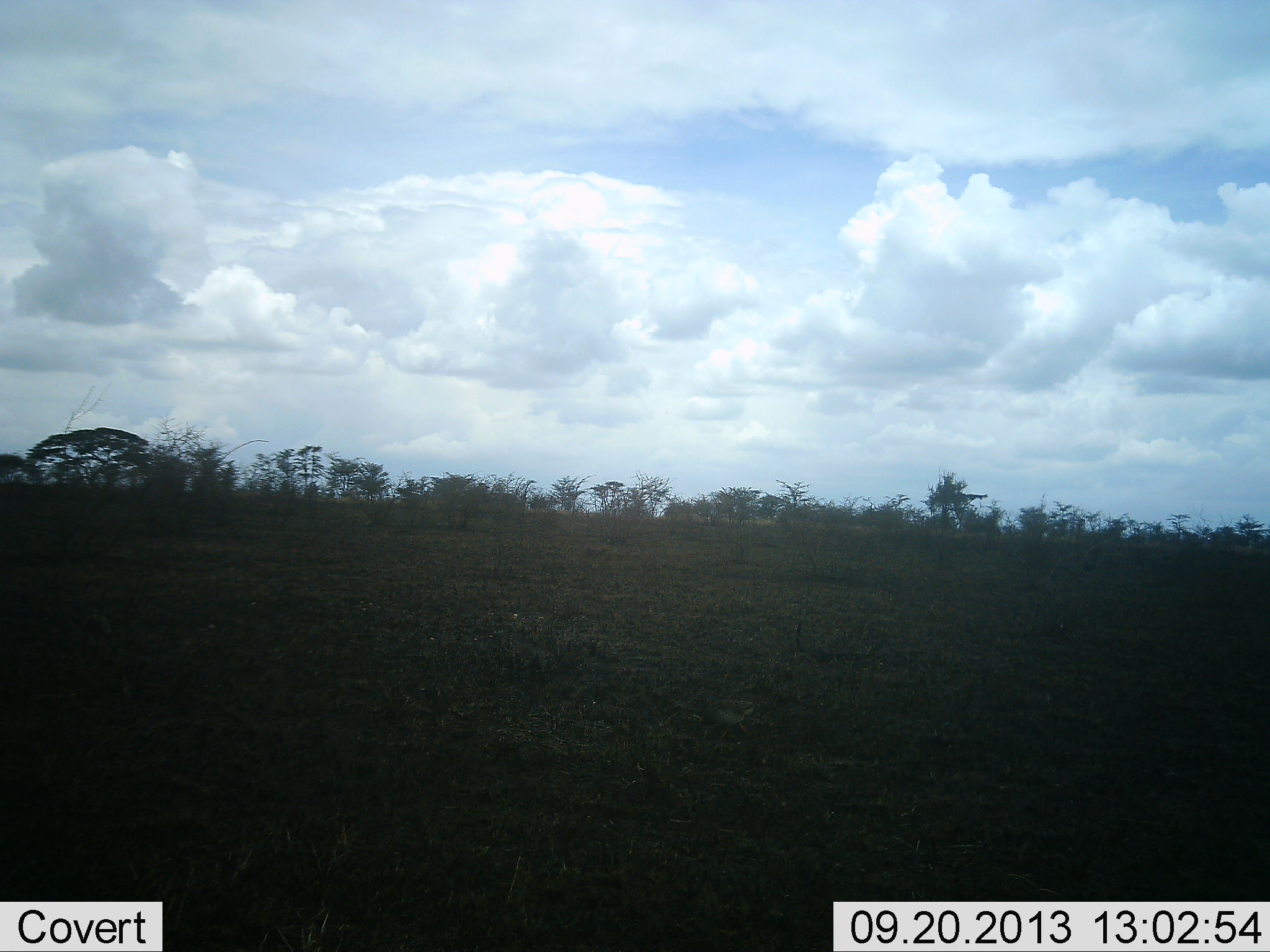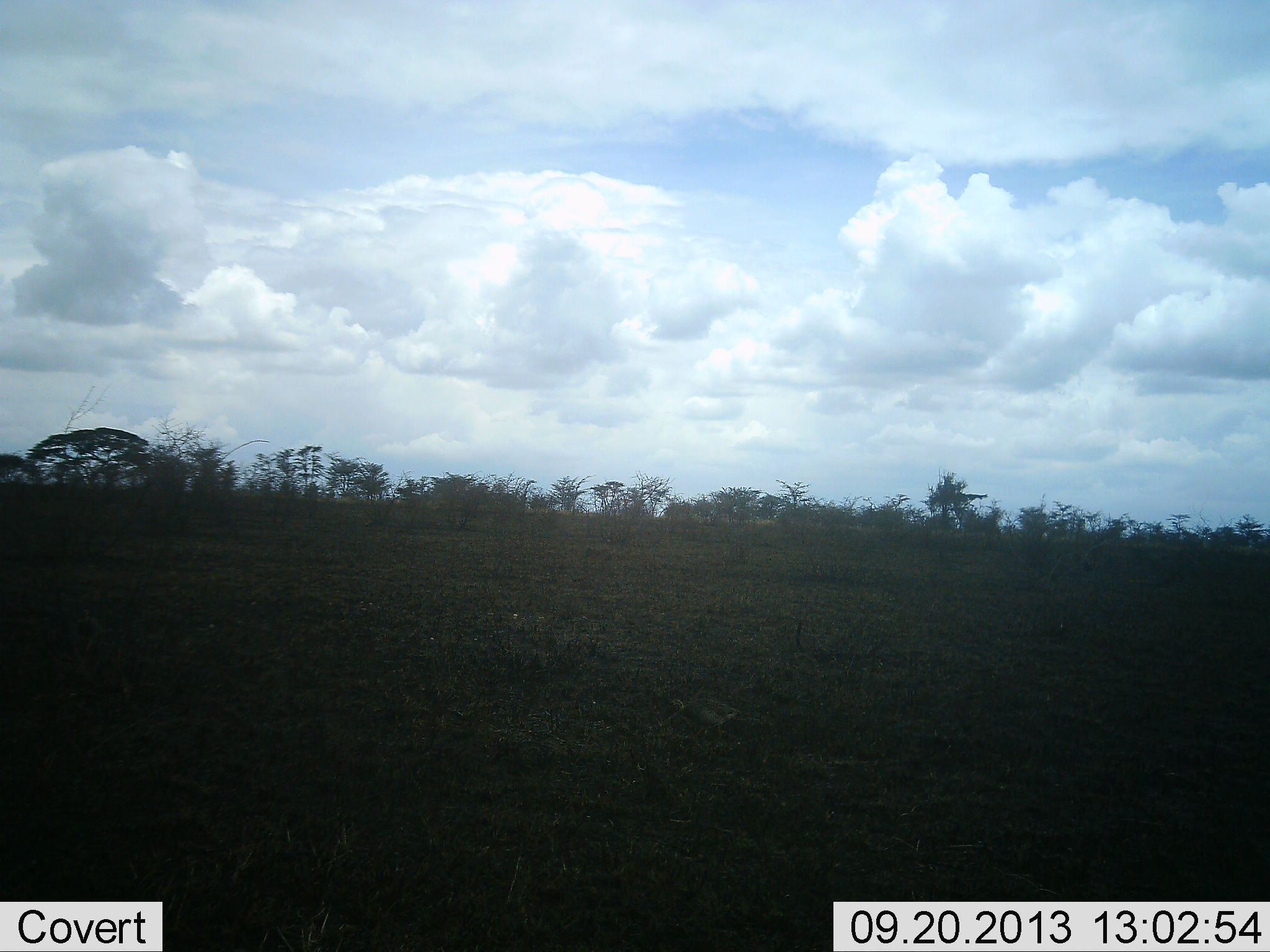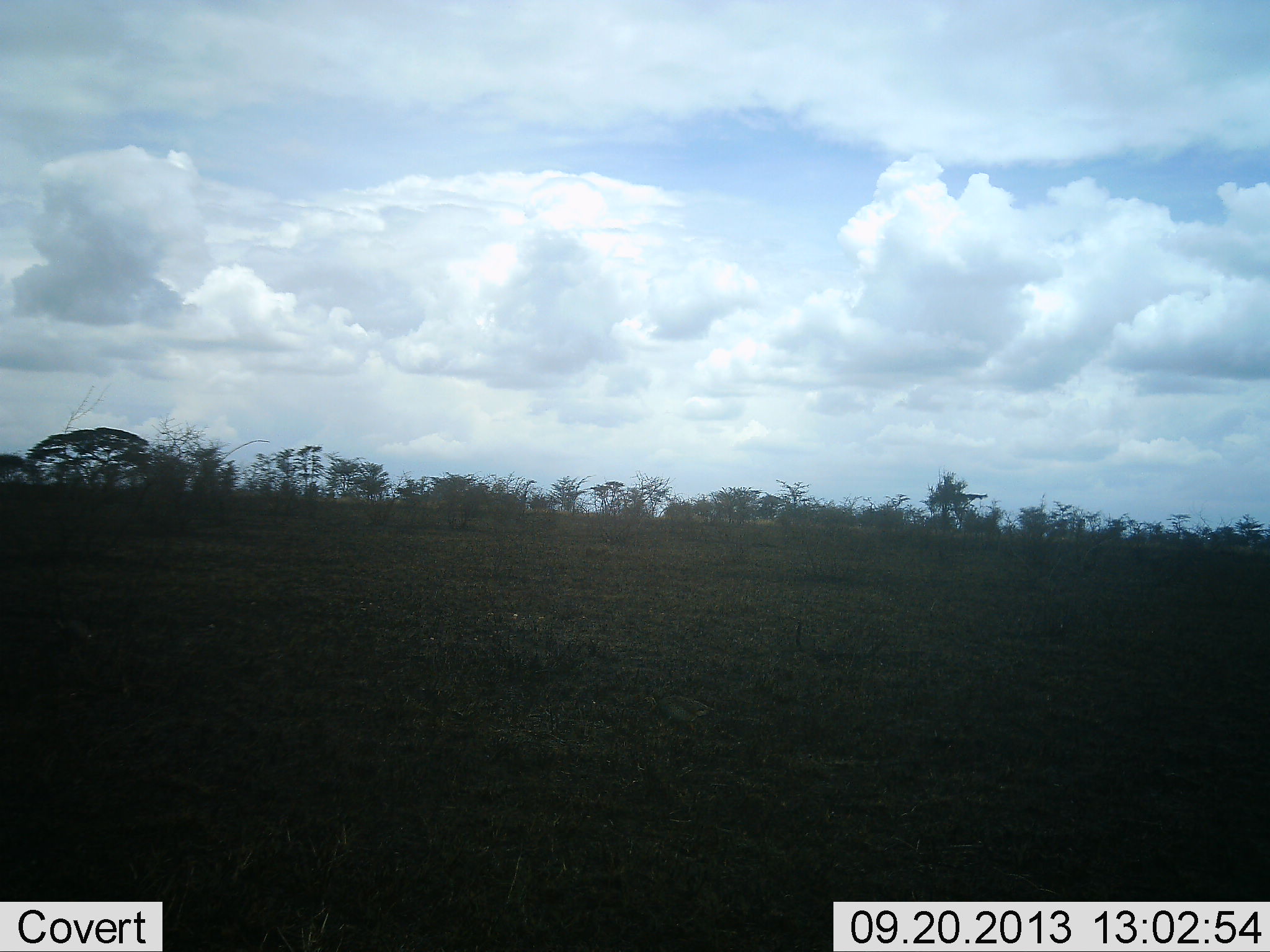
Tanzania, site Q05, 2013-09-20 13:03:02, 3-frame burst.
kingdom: Animalia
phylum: Chordata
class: Aves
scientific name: Aves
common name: bird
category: otherbird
Otherbird (bird) (Aves), count 1. Behavior (volunteer vote fractions): standing 10%, resting 0%, moving 90%, interacting 0%. Young present (vote fraction): 0%. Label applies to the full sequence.